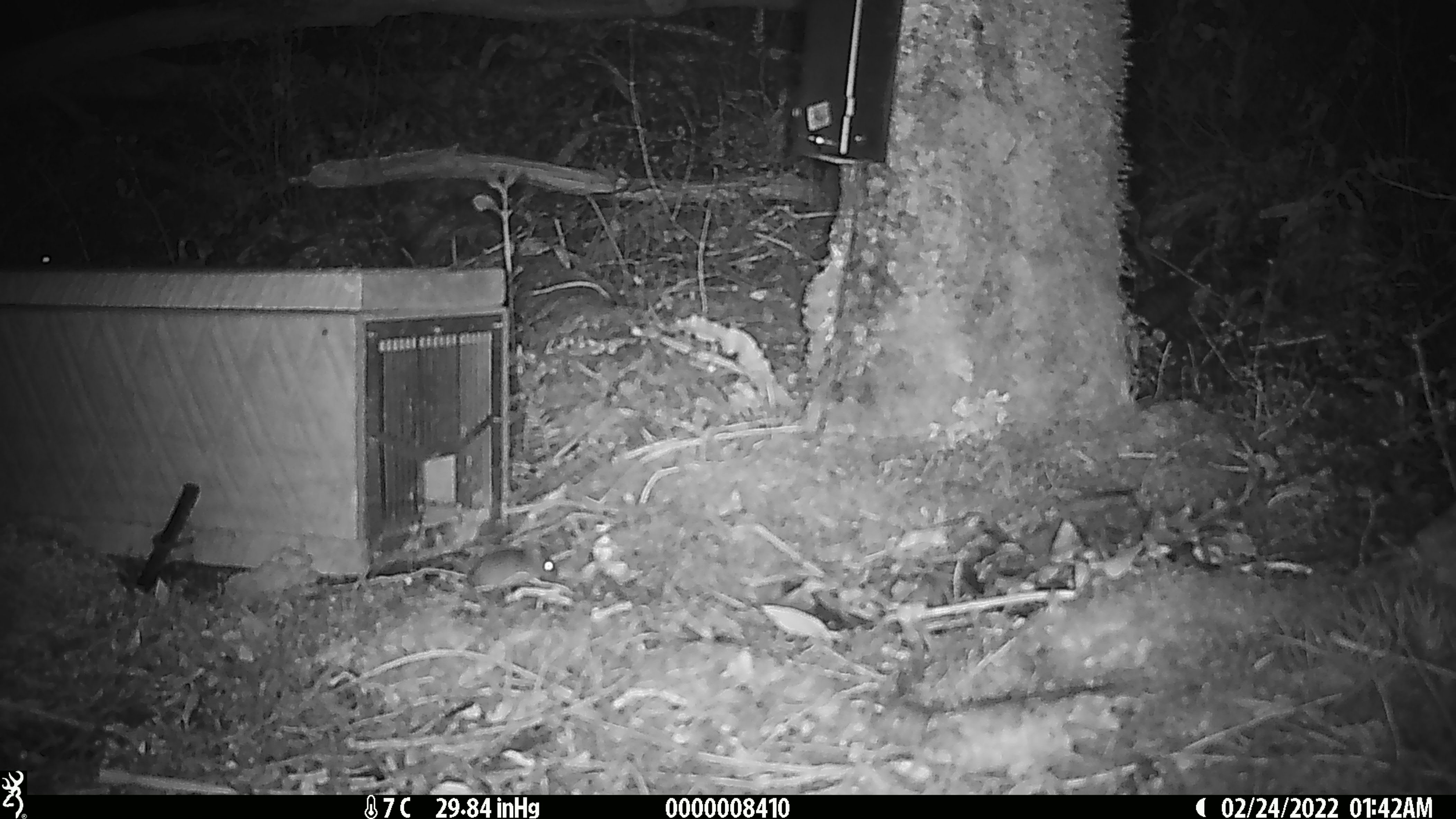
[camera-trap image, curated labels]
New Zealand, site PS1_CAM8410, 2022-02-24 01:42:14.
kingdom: Animalia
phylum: Chordata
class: Mammalia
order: Rodentia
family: Muridae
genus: Mus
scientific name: Mus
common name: mouse